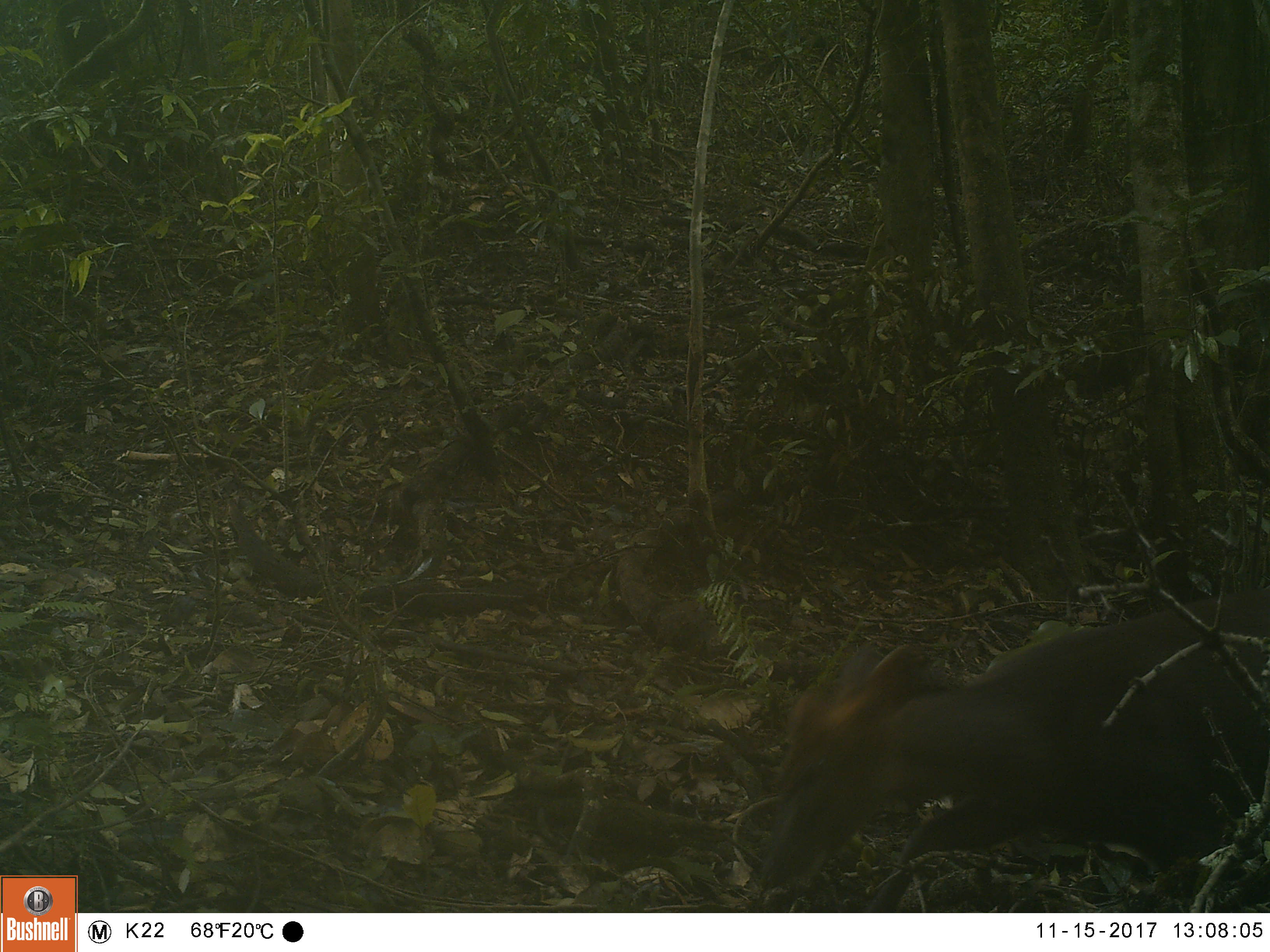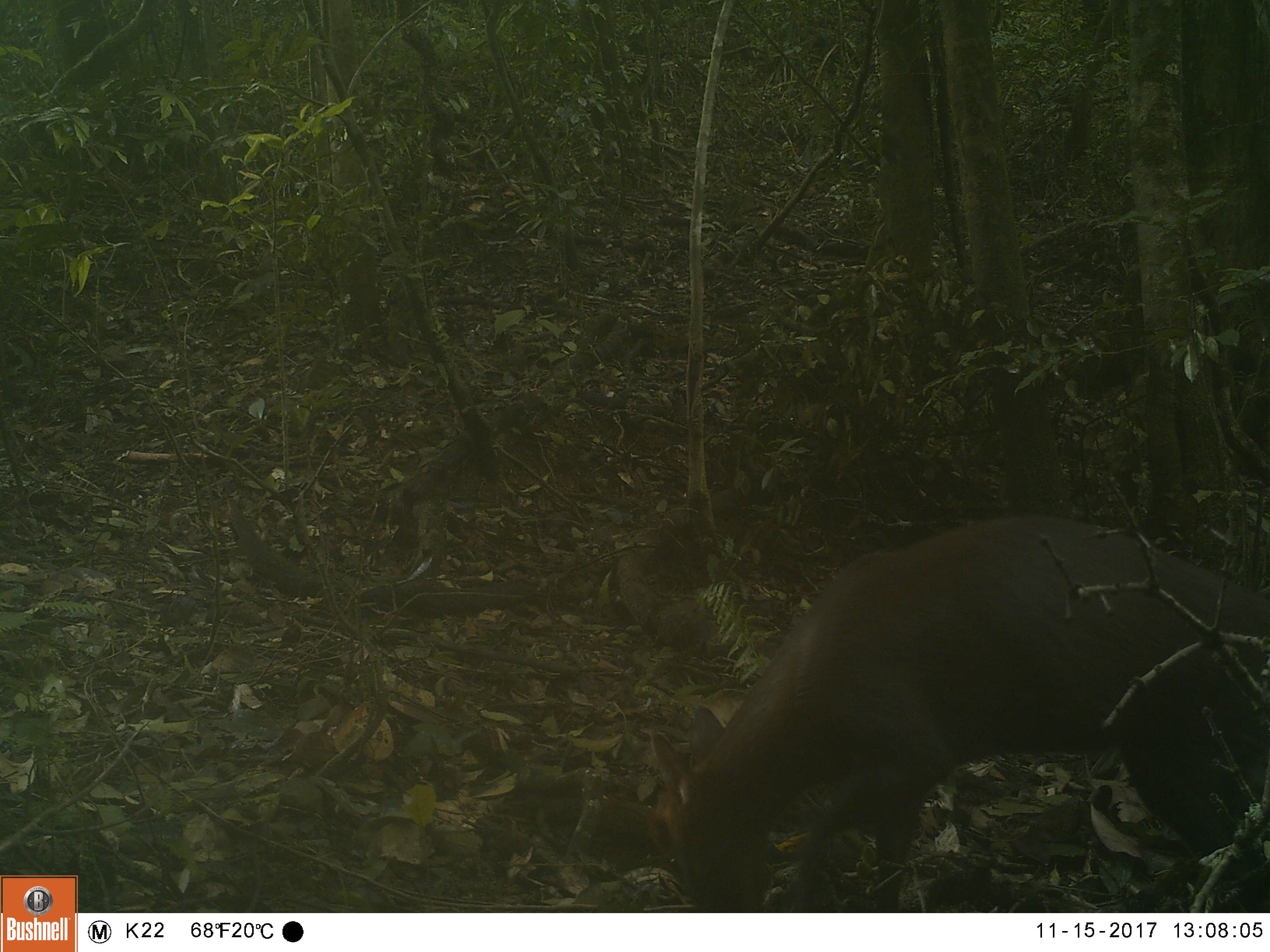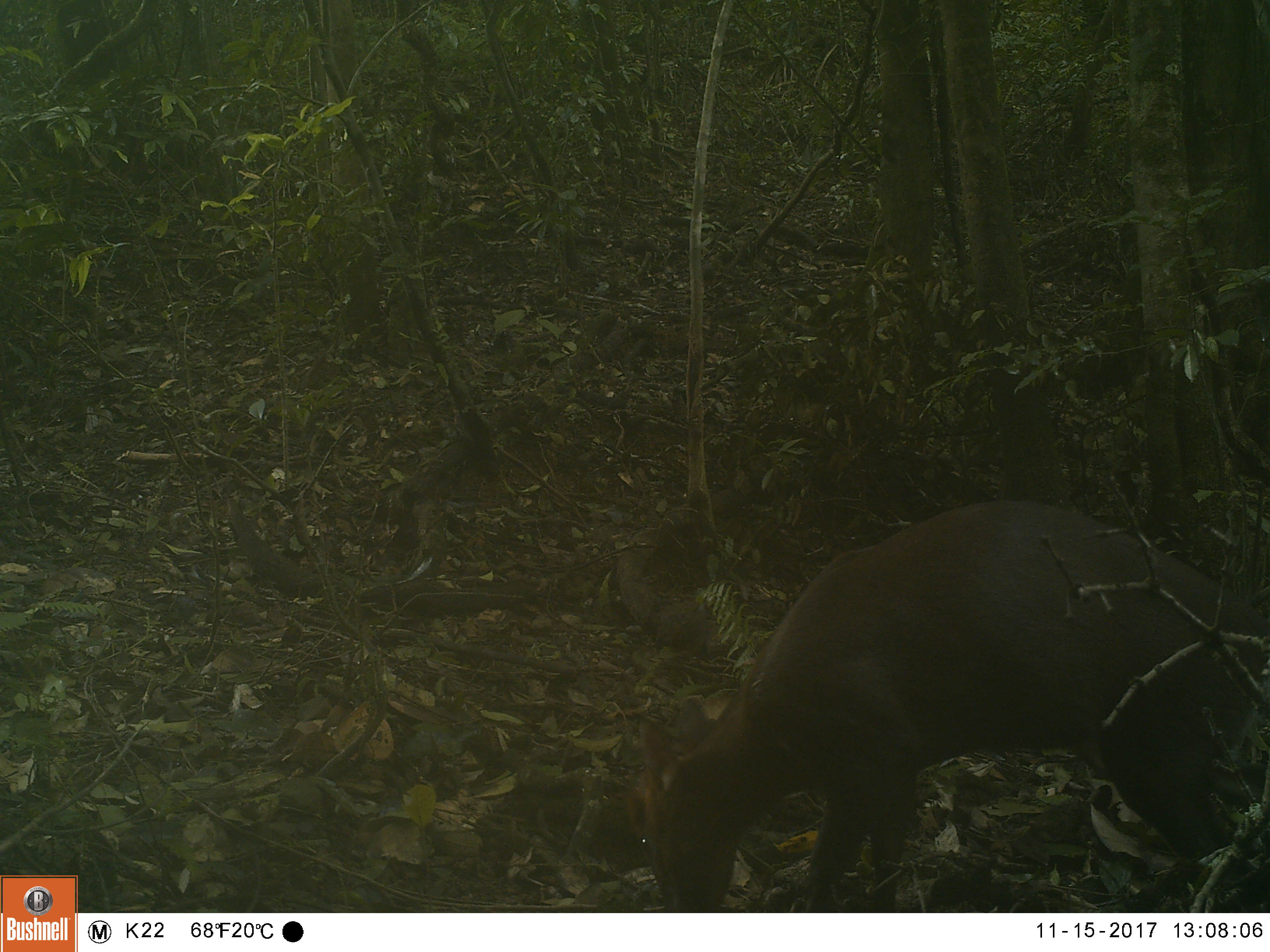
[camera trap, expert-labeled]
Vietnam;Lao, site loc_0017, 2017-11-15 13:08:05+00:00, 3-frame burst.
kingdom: Animalia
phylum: Chordata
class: Mammalia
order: Artiodactyla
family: Cervidae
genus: Muntiacus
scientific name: Muntiacus rooseveltorum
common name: roosevelt's muntjac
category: roosevelts muntjac group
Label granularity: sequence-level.